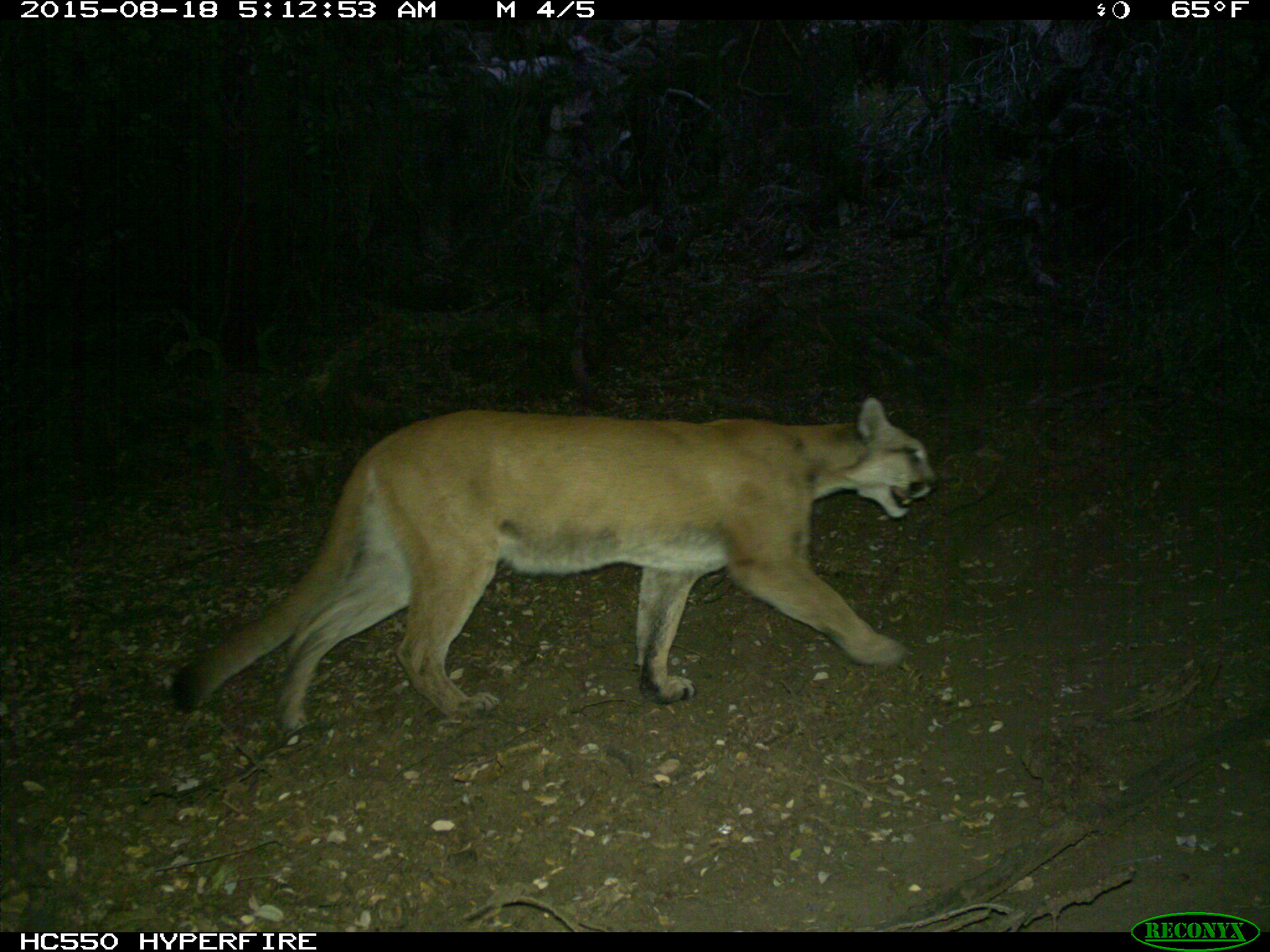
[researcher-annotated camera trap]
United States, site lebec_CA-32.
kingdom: Animalia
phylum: Chordata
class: Mammalia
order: Carnivora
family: Felidae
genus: Puma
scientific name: Puma concolor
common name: mountain lion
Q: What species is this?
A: Puma concolor (mountain lion).